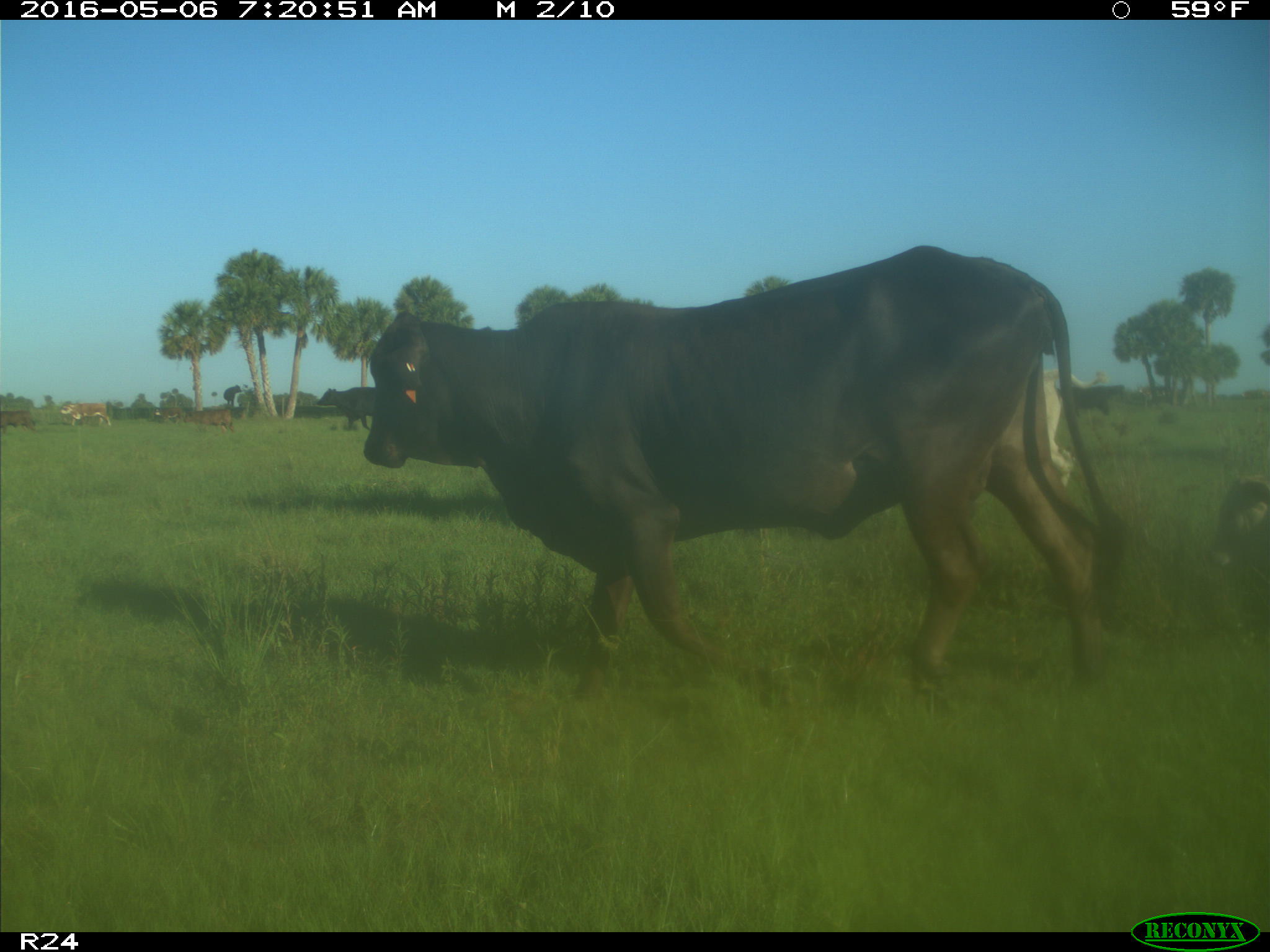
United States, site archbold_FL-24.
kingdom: Animalia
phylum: Chordata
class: Mammalia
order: Artiodactyla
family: Bovidae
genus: Bos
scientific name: Bos taurus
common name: domestic cow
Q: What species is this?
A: Bos taurus (domestic cow).